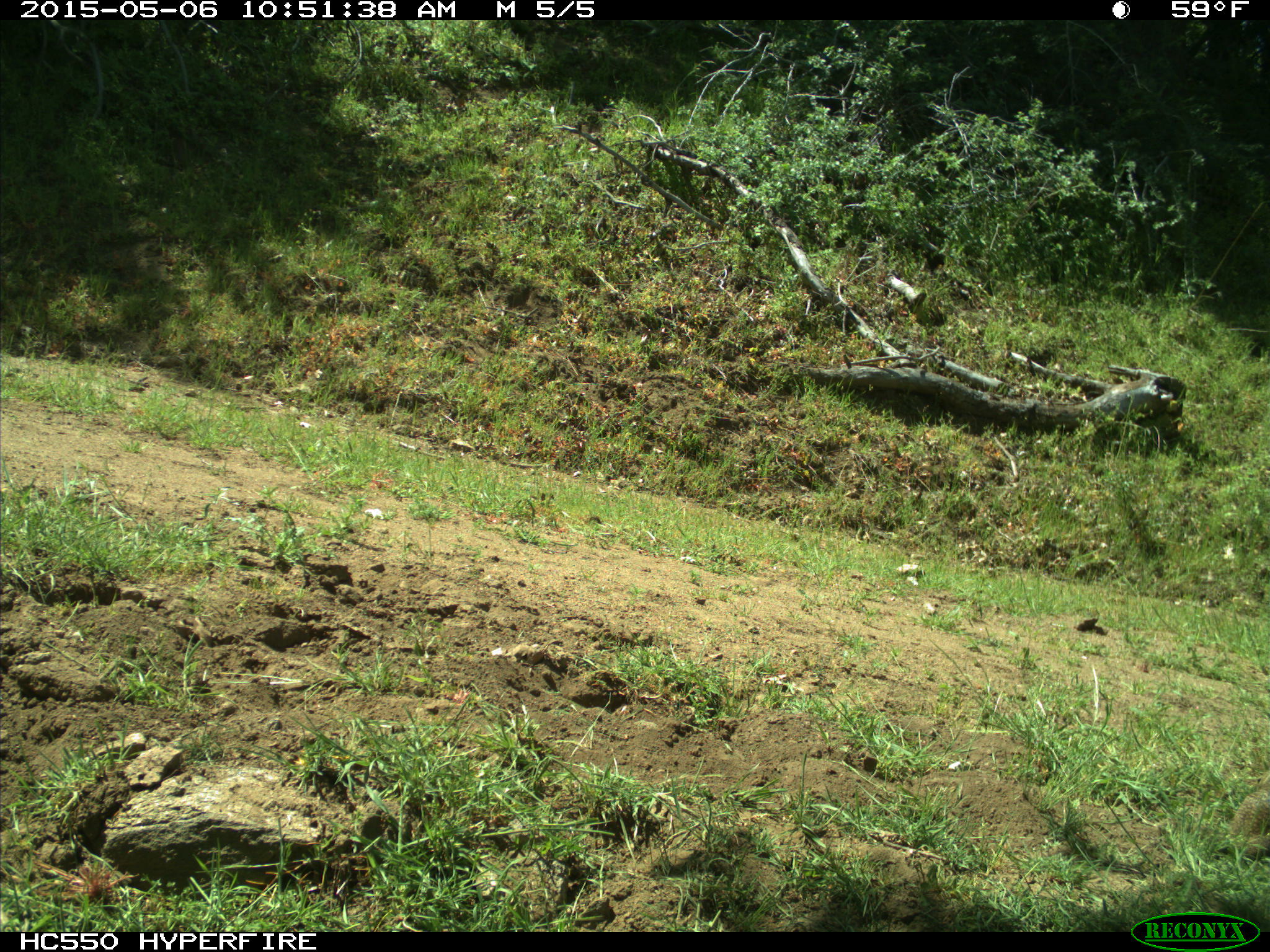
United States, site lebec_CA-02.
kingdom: Animalia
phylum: Chordata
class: Mammalia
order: Rodentia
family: Sciuridae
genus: Otospermophilus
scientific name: Otospermophilus beecheyi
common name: california ground squirrel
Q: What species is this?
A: Otospermophilus beecheyi (california ground squirrel).